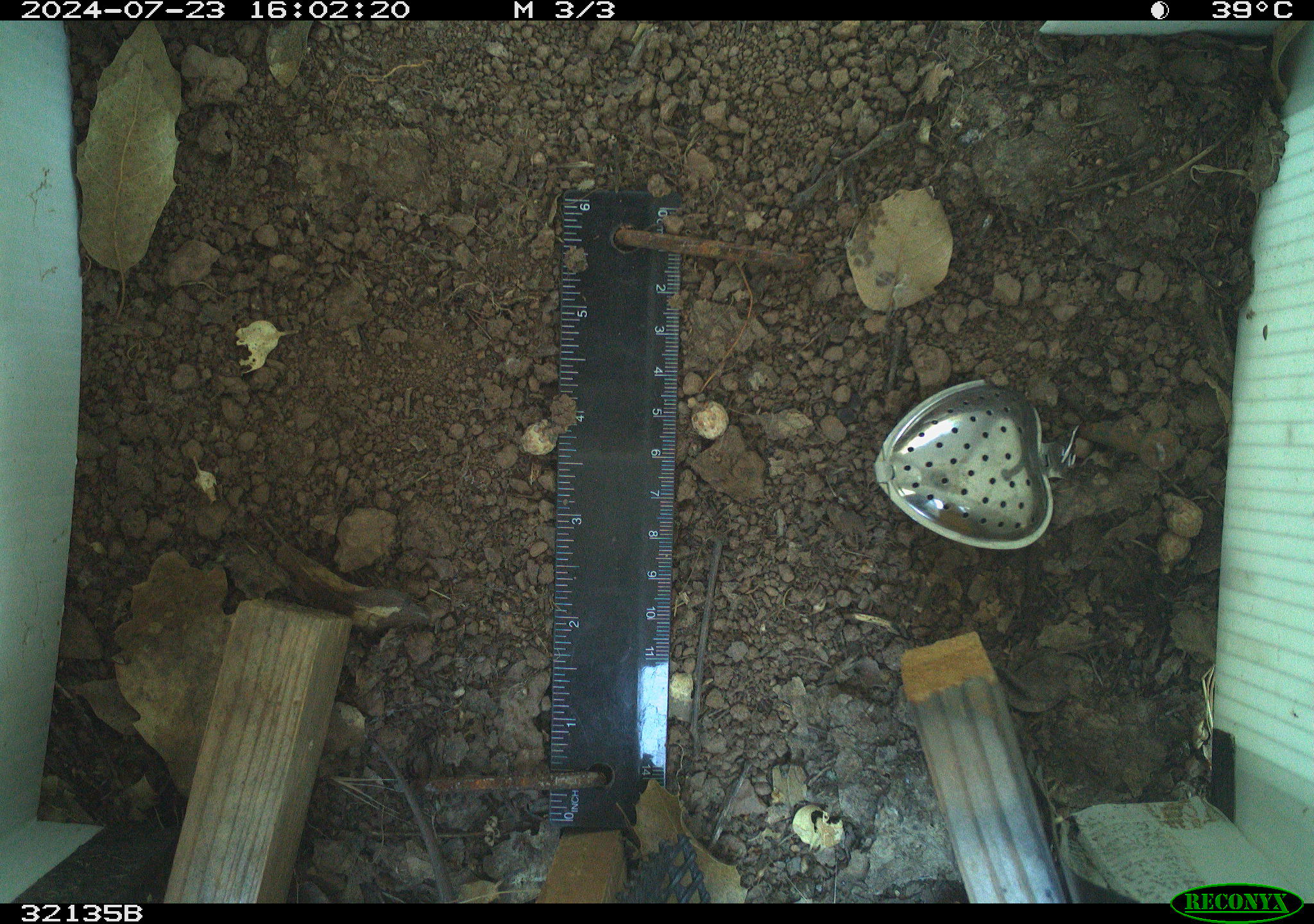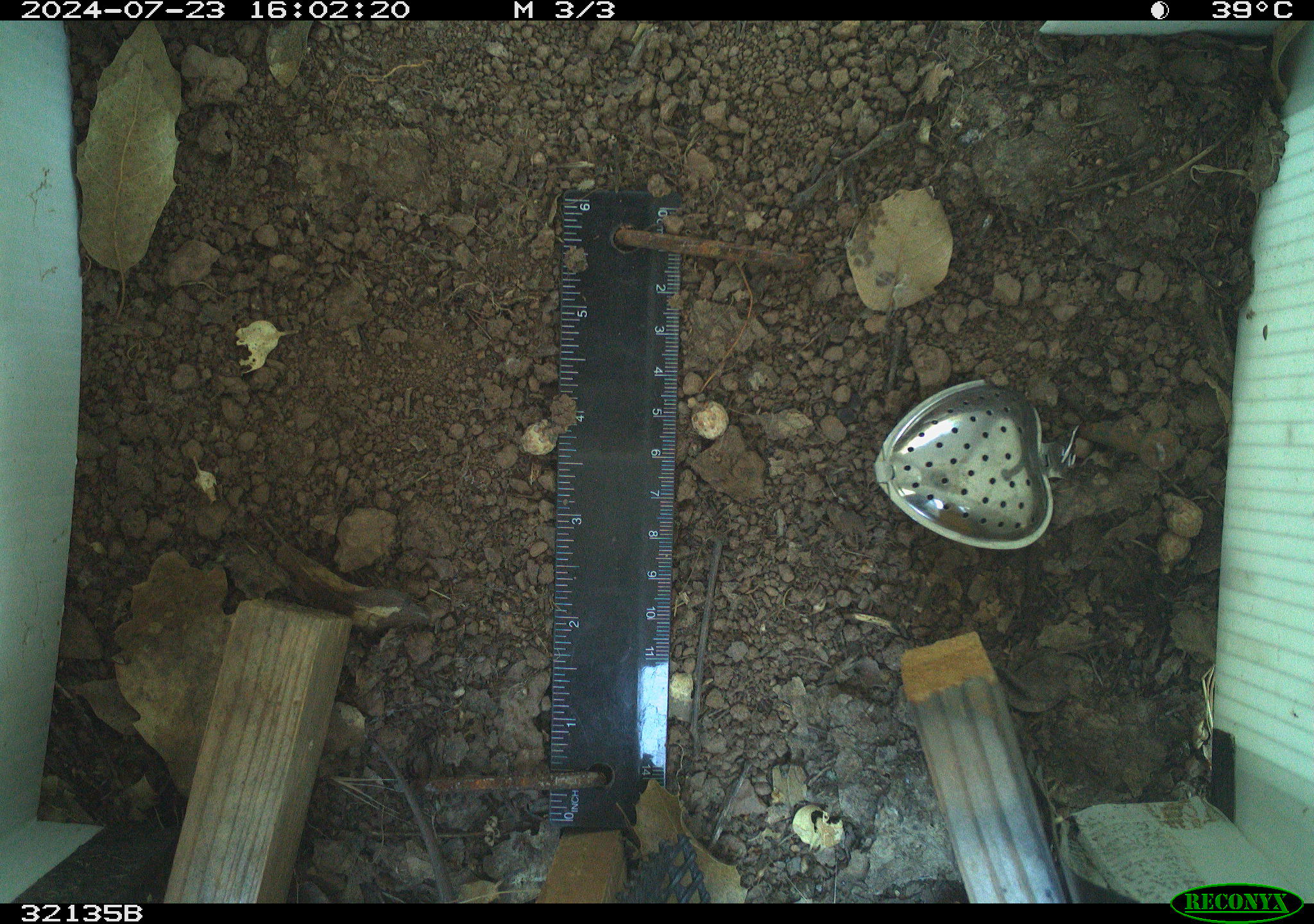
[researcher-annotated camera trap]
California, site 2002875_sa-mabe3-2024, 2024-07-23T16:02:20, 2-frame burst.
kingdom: Animalia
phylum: Chordata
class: Reptilia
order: Squamata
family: Phrynosomatidae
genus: Sceloporus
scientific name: Sceloporus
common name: spiny lizards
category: sceloporus species